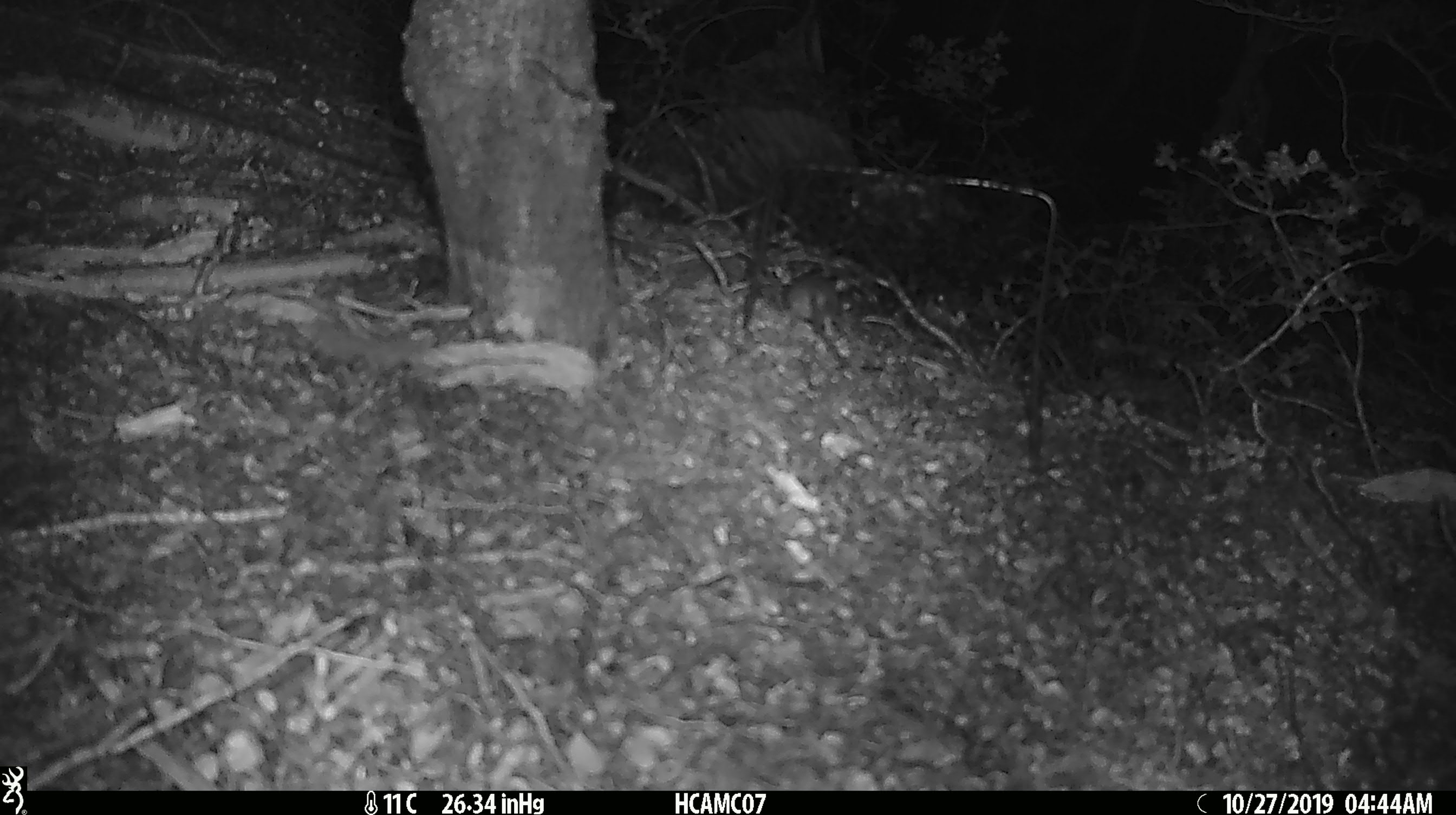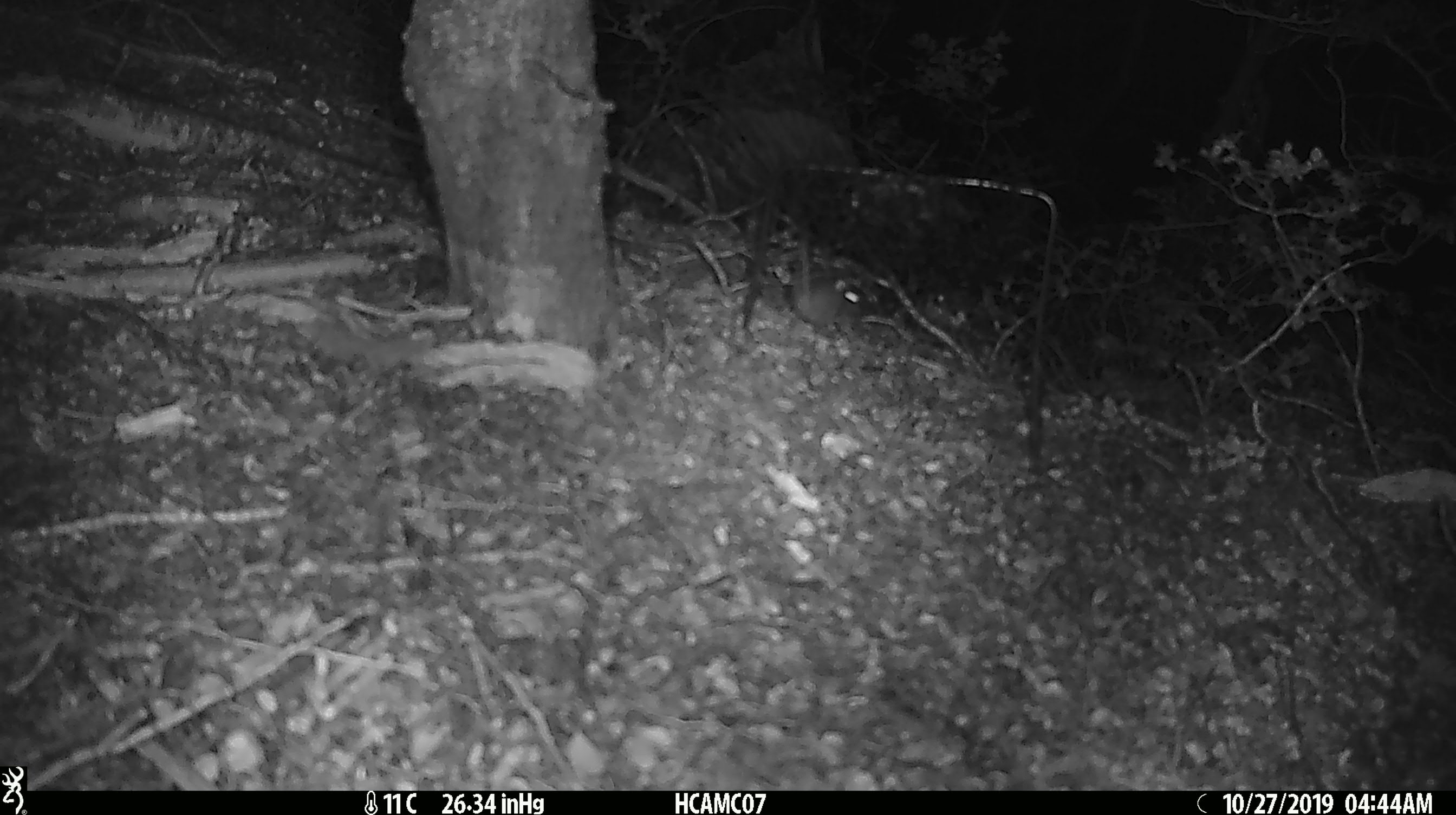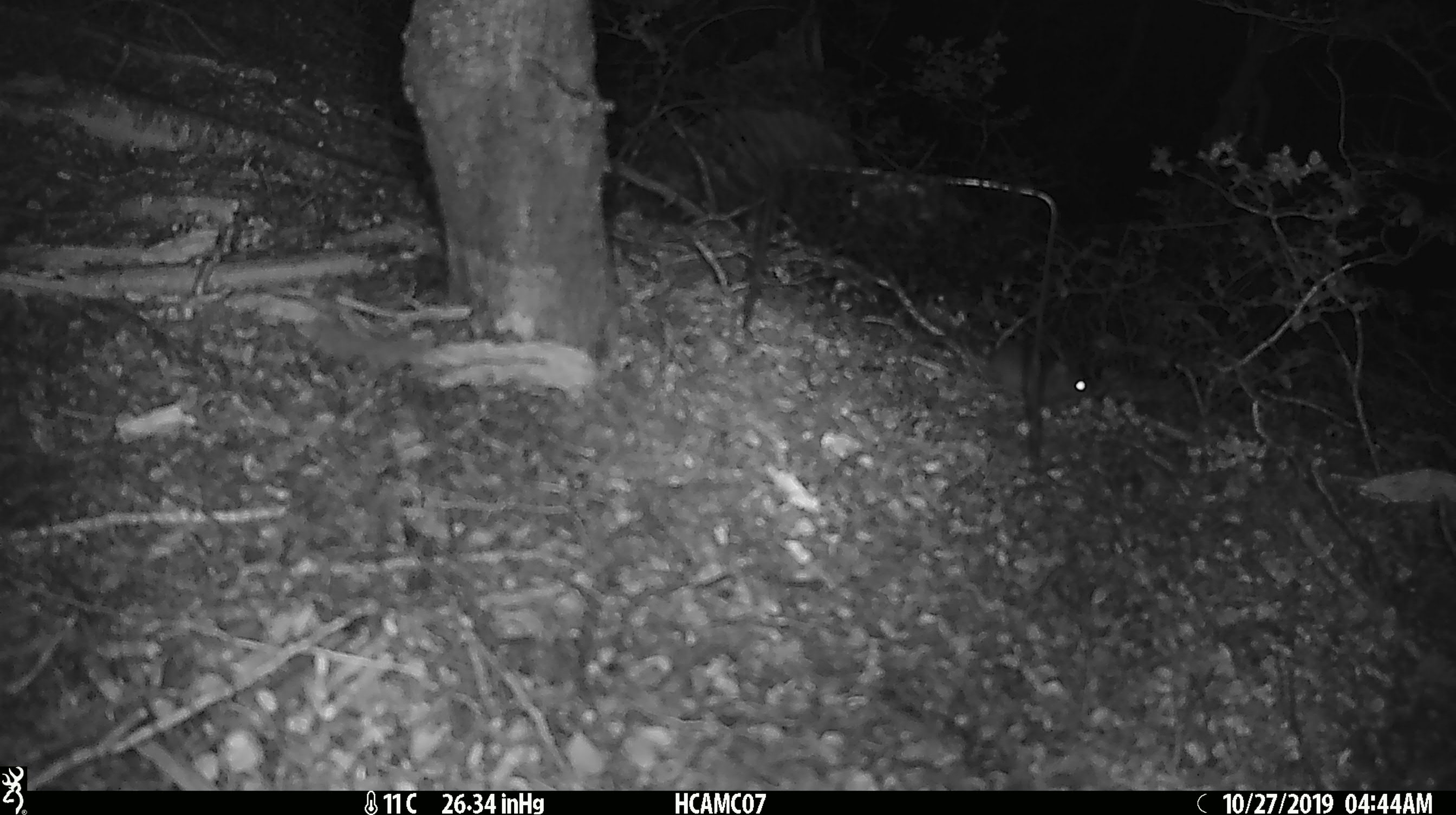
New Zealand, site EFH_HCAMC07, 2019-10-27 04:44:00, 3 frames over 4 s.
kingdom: Animalia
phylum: Chordata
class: Mammalia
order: Rodentia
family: Muridae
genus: Mus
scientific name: Mus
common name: mouse